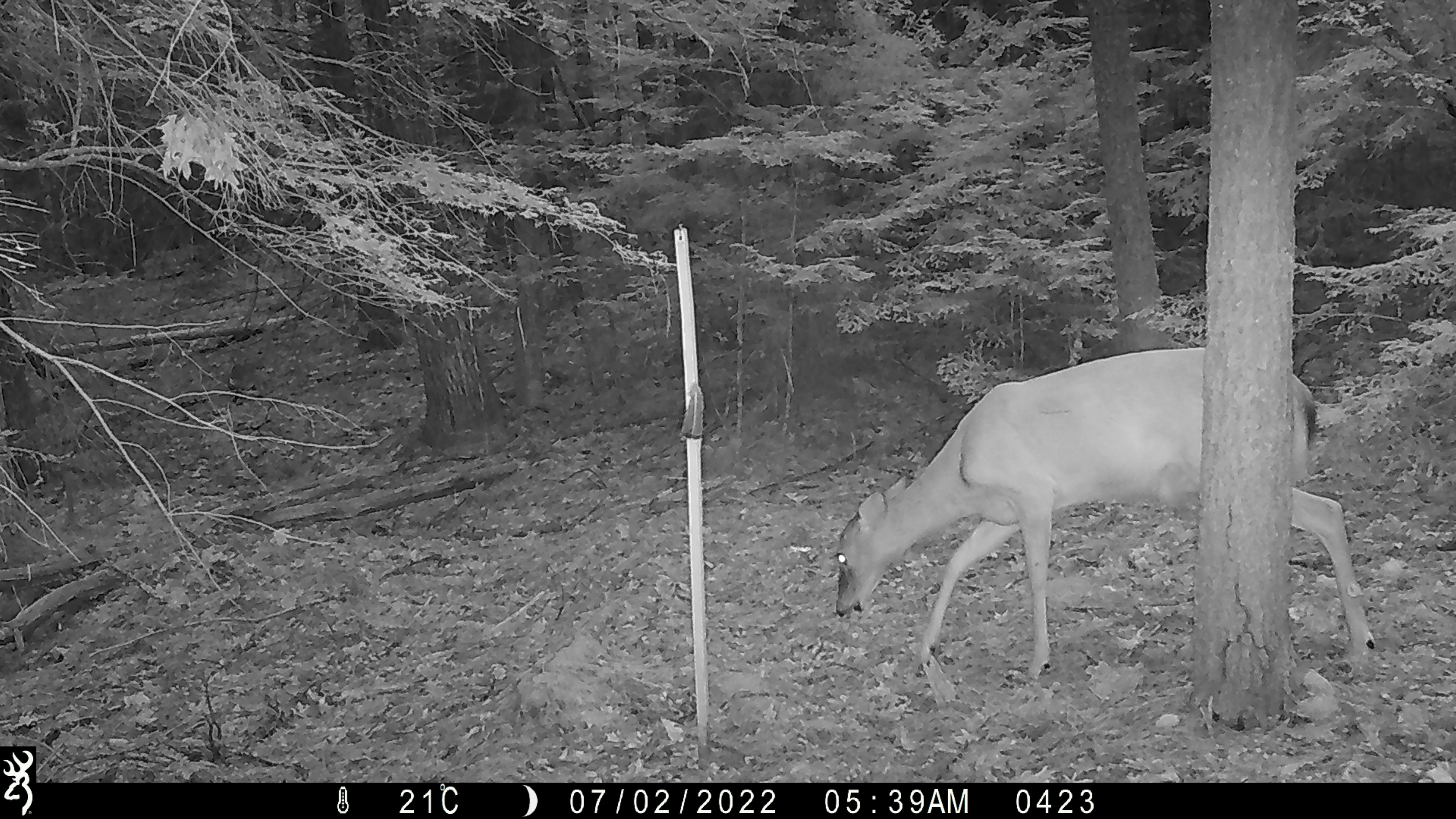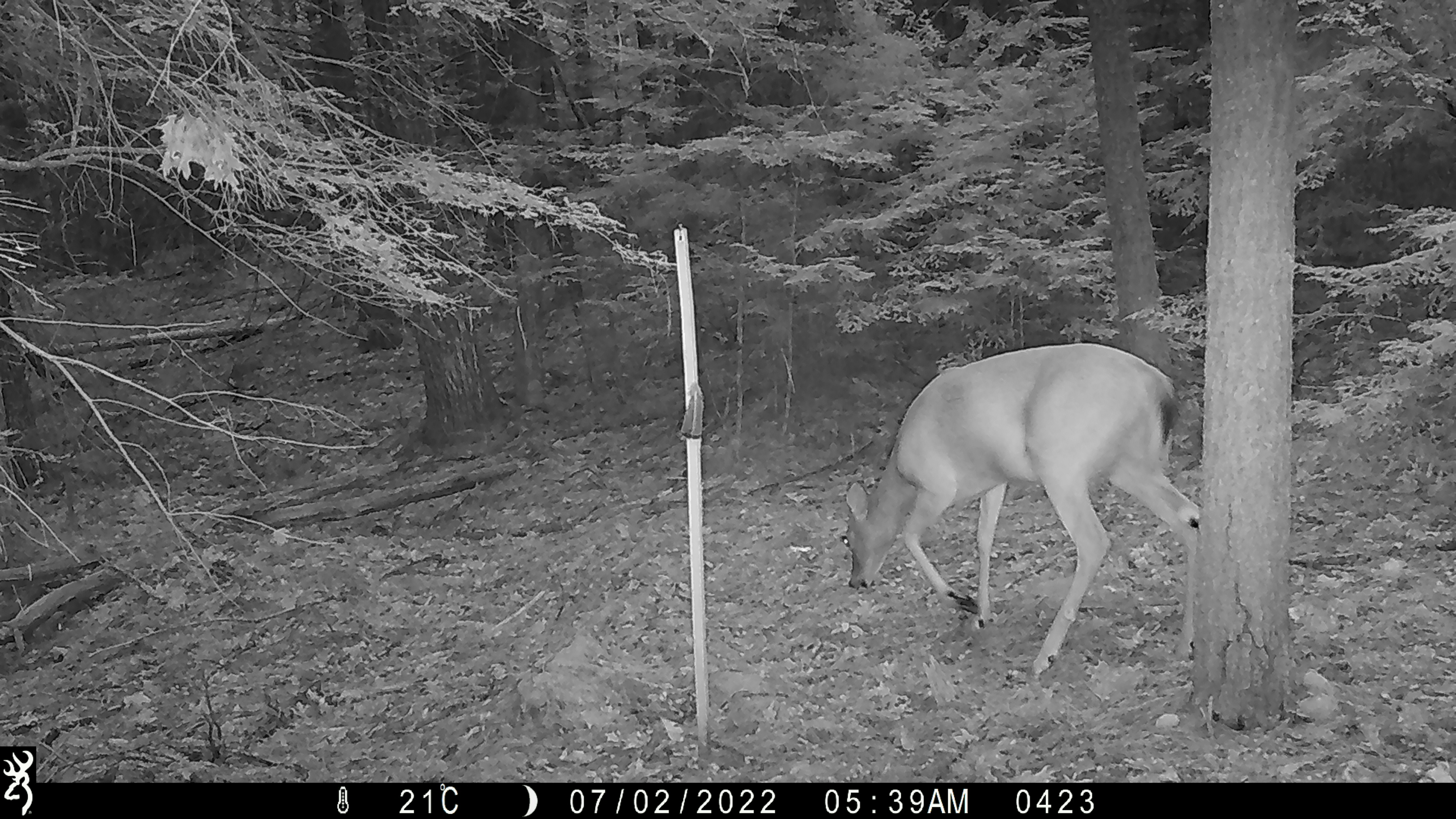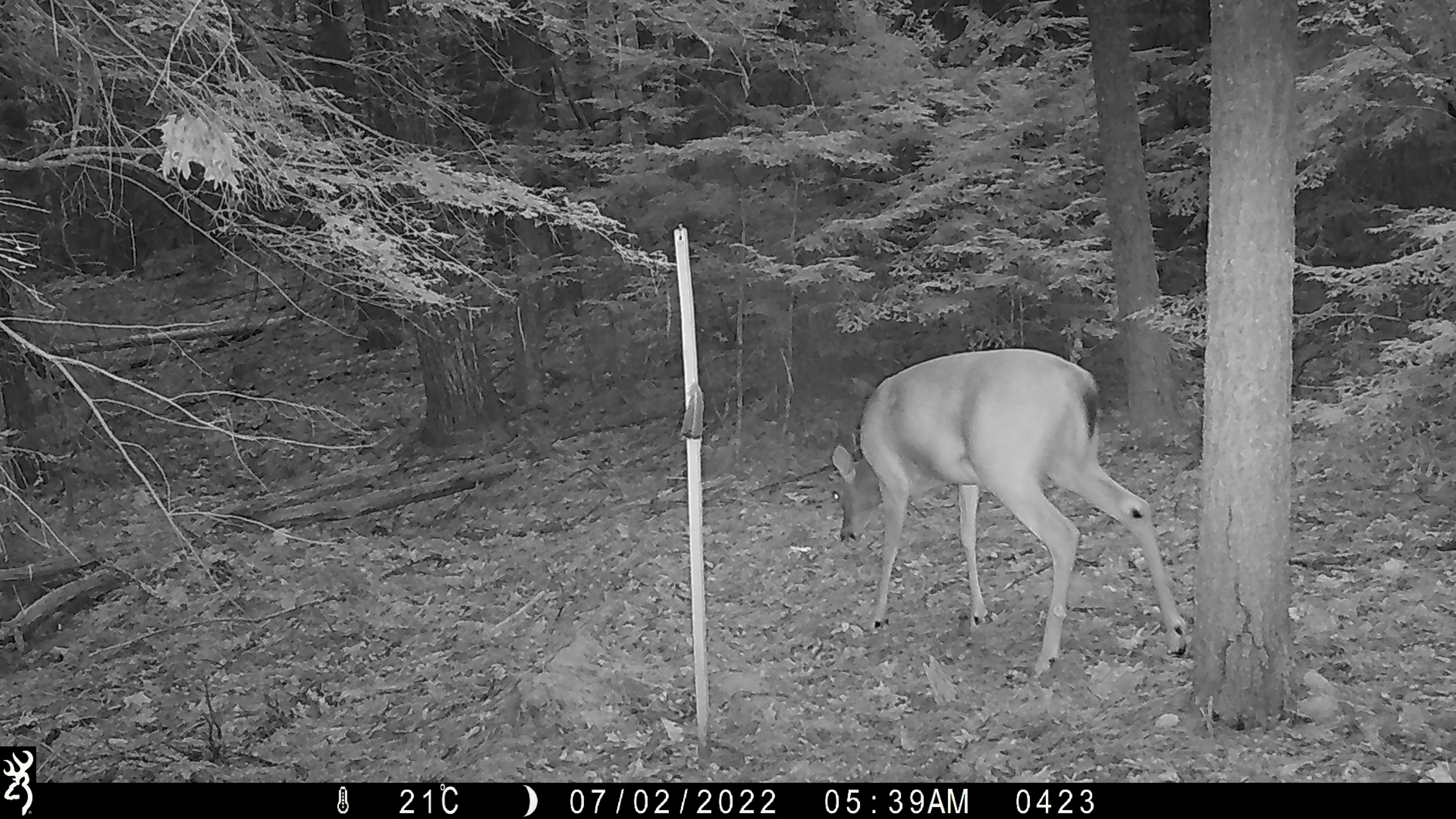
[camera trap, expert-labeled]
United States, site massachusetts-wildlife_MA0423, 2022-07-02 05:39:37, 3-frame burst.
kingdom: Animalia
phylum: Chordata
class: Mammalia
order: Artiodactyla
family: Cervidae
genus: Odocoileus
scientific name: Odocoileus virginianus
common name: white-tailed deer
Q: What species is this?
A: White-tailed deer (Odocoileus virginianus).